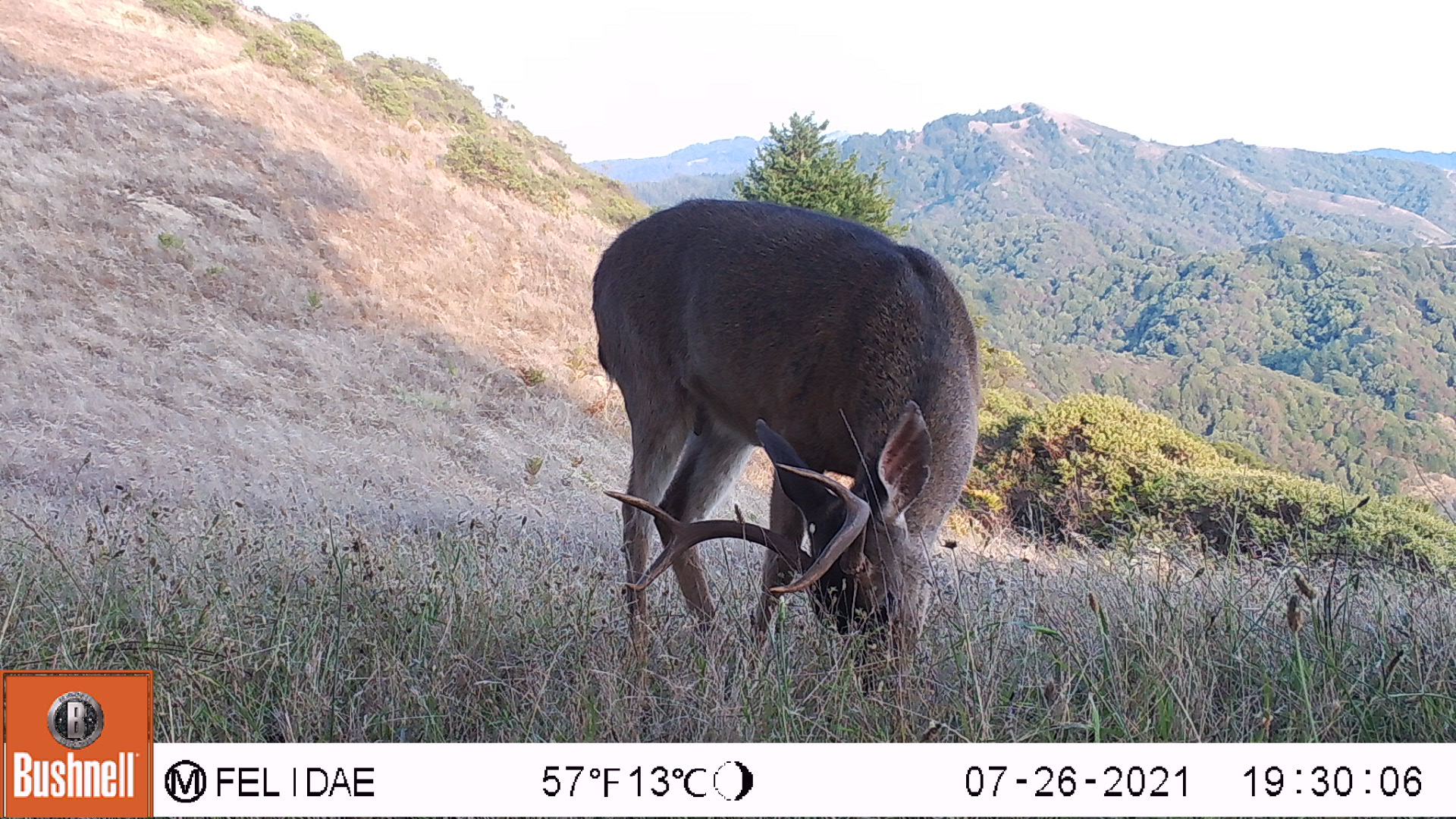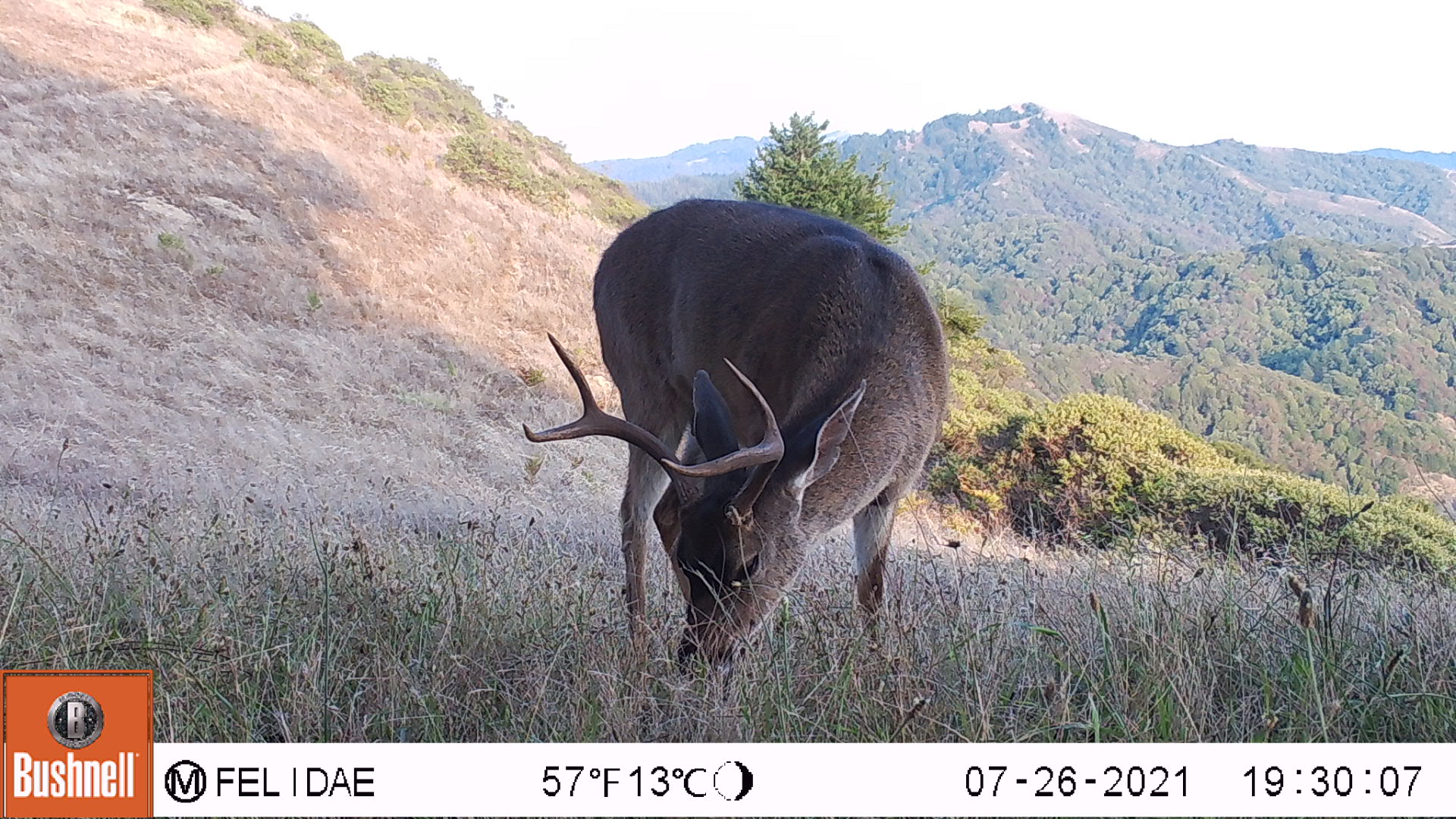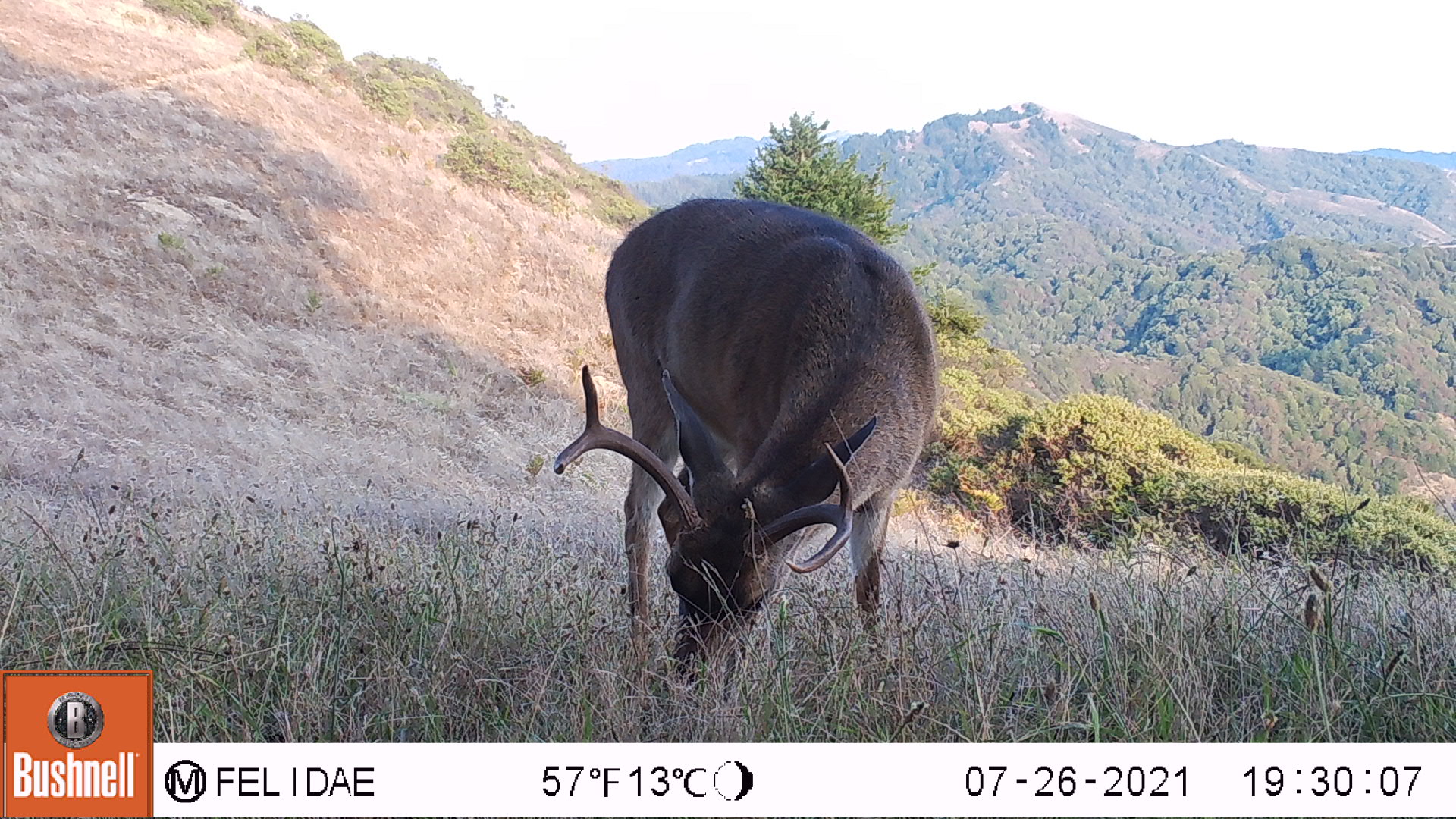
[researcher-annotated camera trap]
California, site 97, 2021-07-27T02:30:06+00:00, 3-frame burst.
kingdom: Animalia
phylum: Chordata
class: Mammalia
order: Artiodactyla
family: Cervidae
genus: Odocoileus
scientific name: Odocoileus hemionus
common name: mule deer